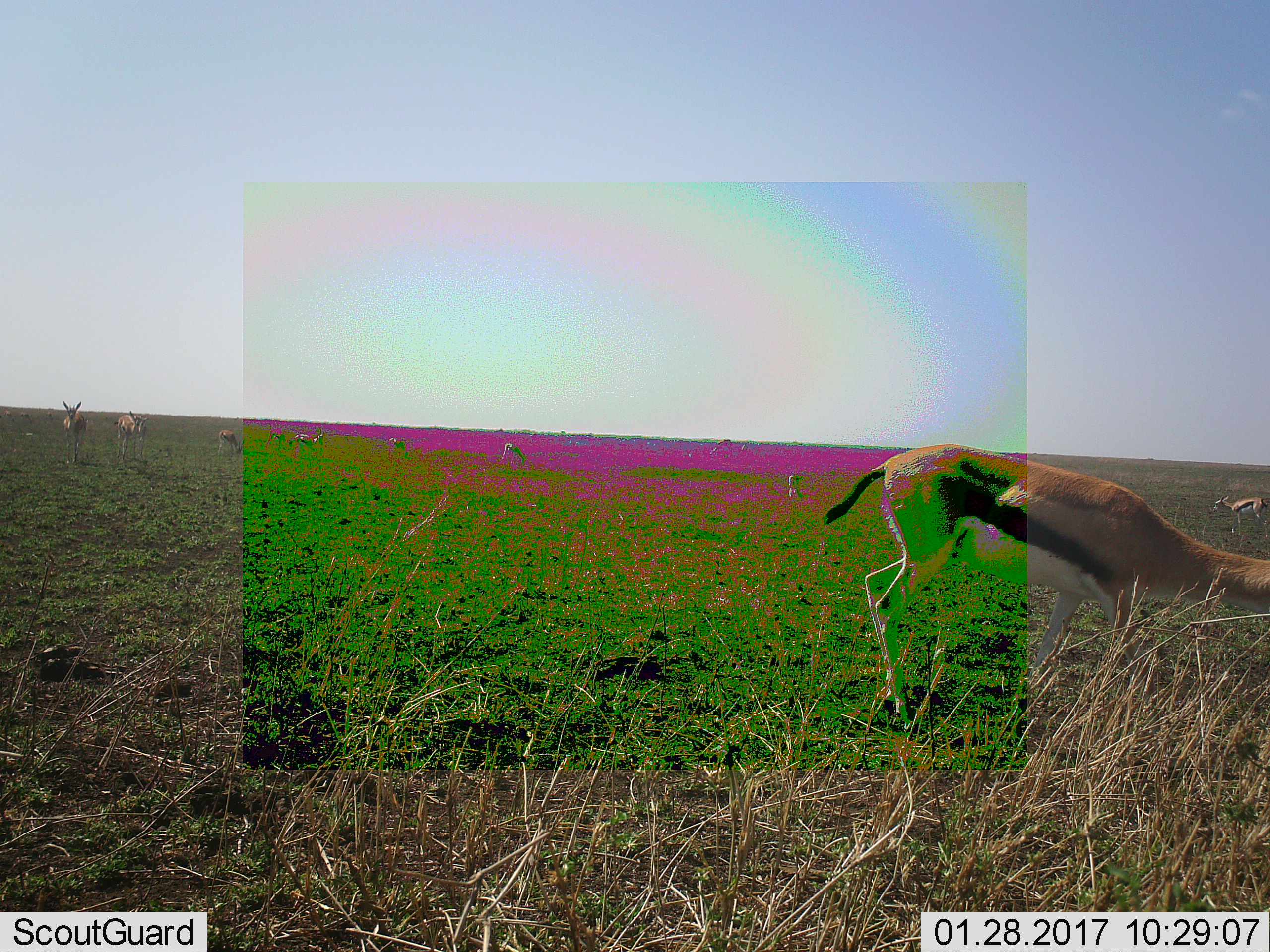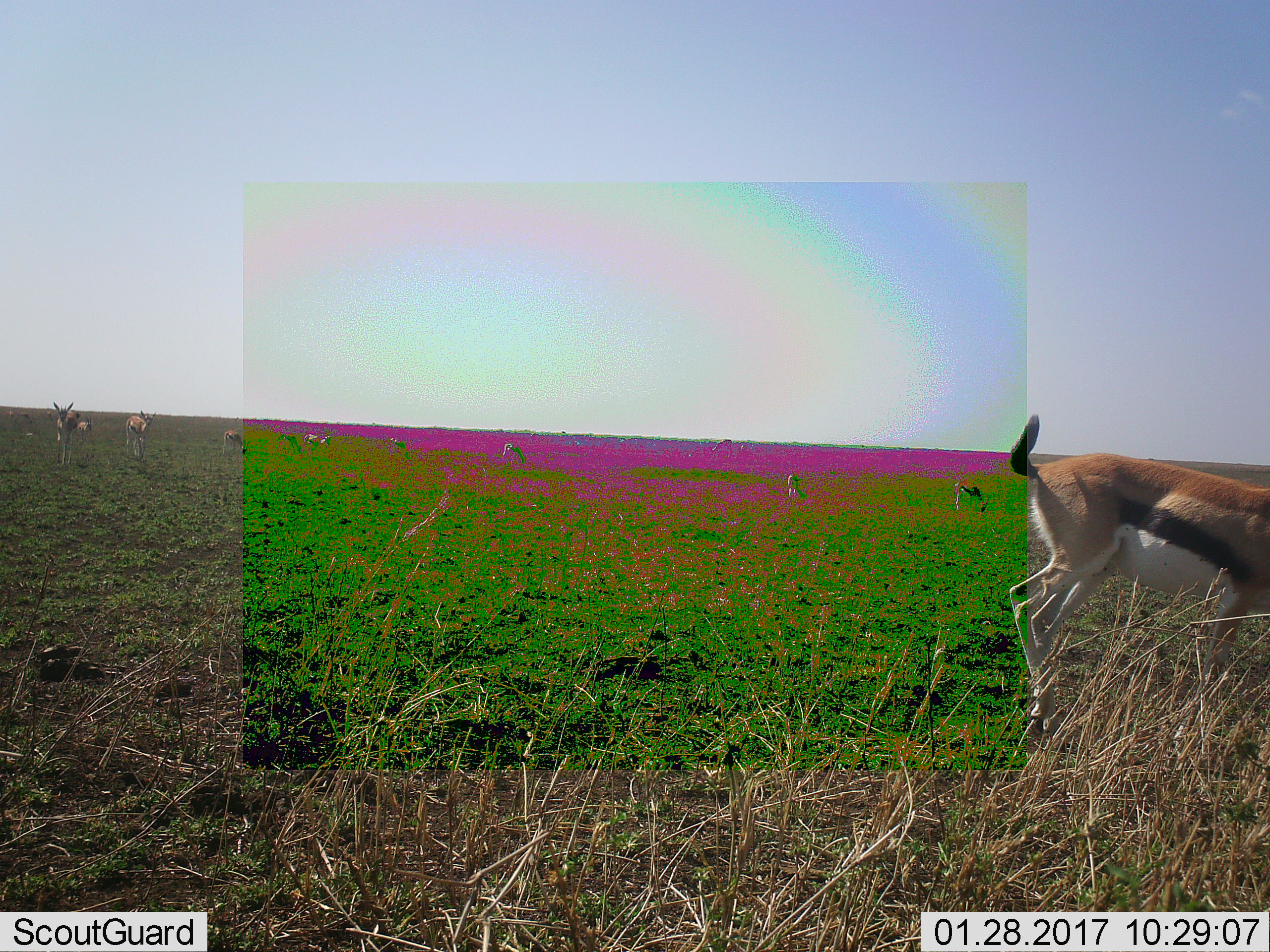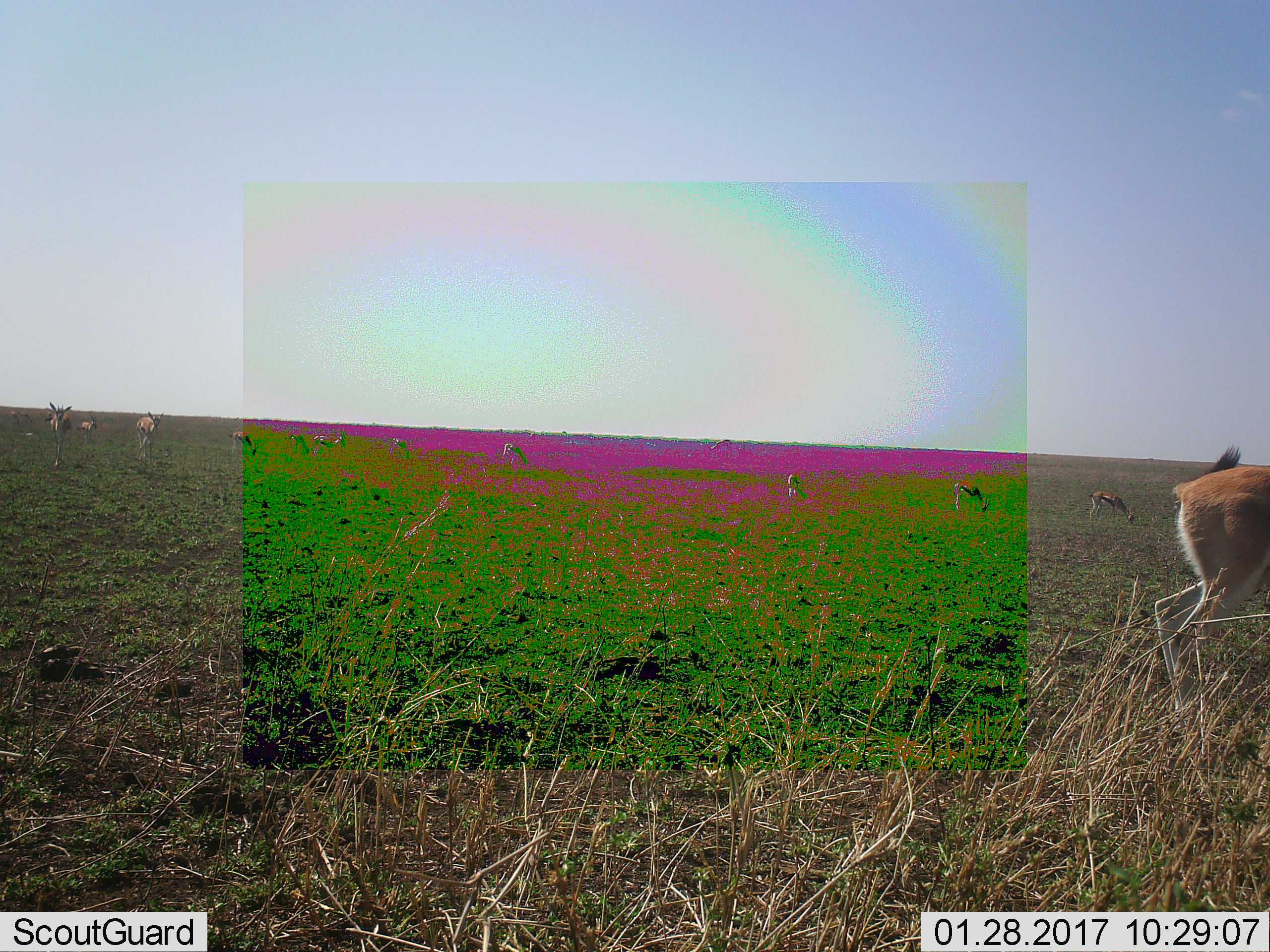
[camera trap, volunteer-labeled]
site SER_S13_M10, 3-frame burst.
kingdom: Animalia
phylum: Chordata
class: Mammalia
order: Artiodactyla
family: Bovidae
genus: Eudorcas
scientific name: Eudorcas thomsonii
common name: thomson's gazelle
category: gazellethomsons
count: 11-50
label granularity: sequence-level